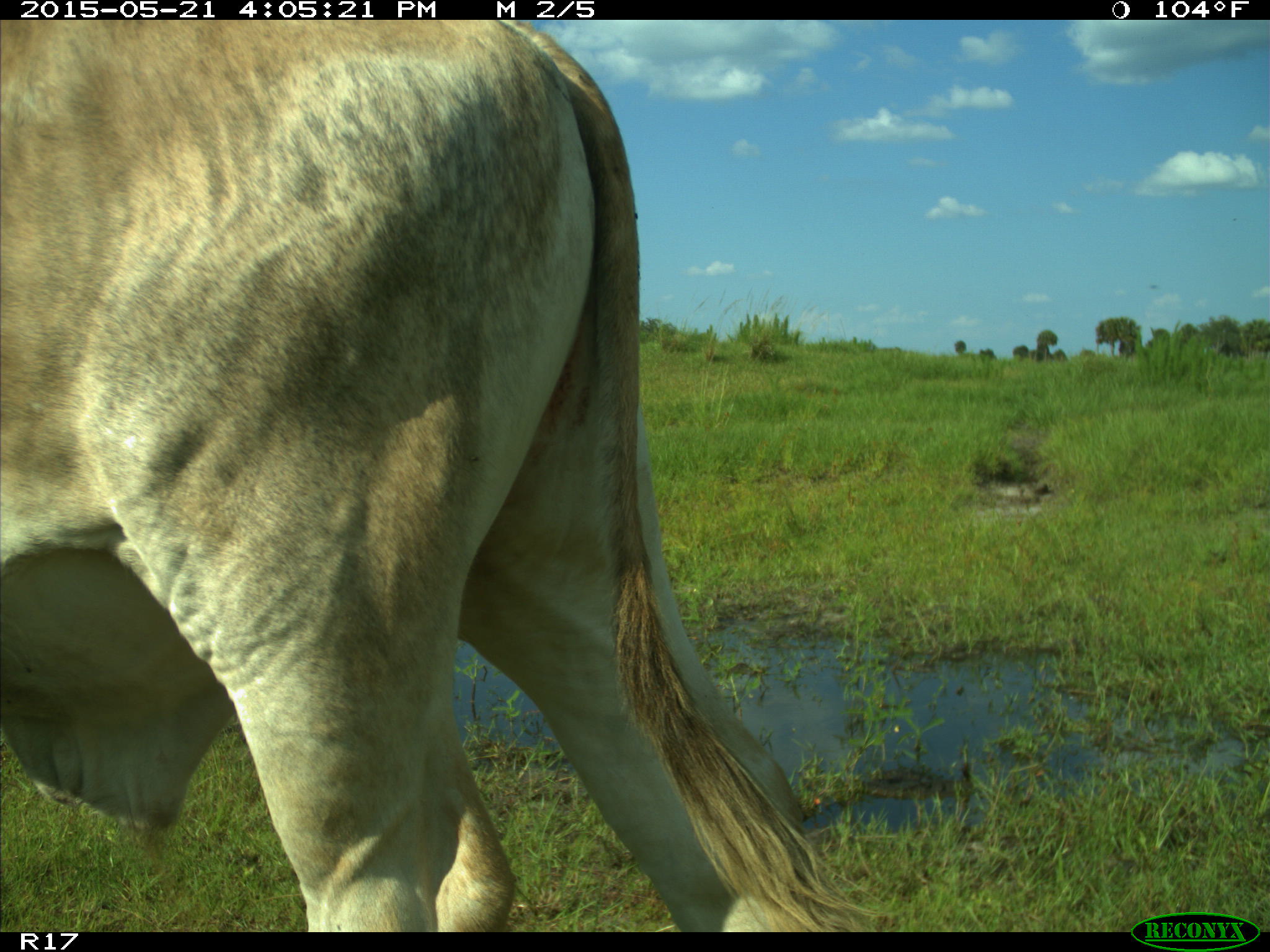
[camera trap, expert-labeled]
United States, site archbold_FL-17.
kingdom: Animalia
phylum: Chordata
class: Mammalia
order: Artiodactyla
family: Bovidae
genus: Bos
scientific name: Bos taurus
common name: domestic cow